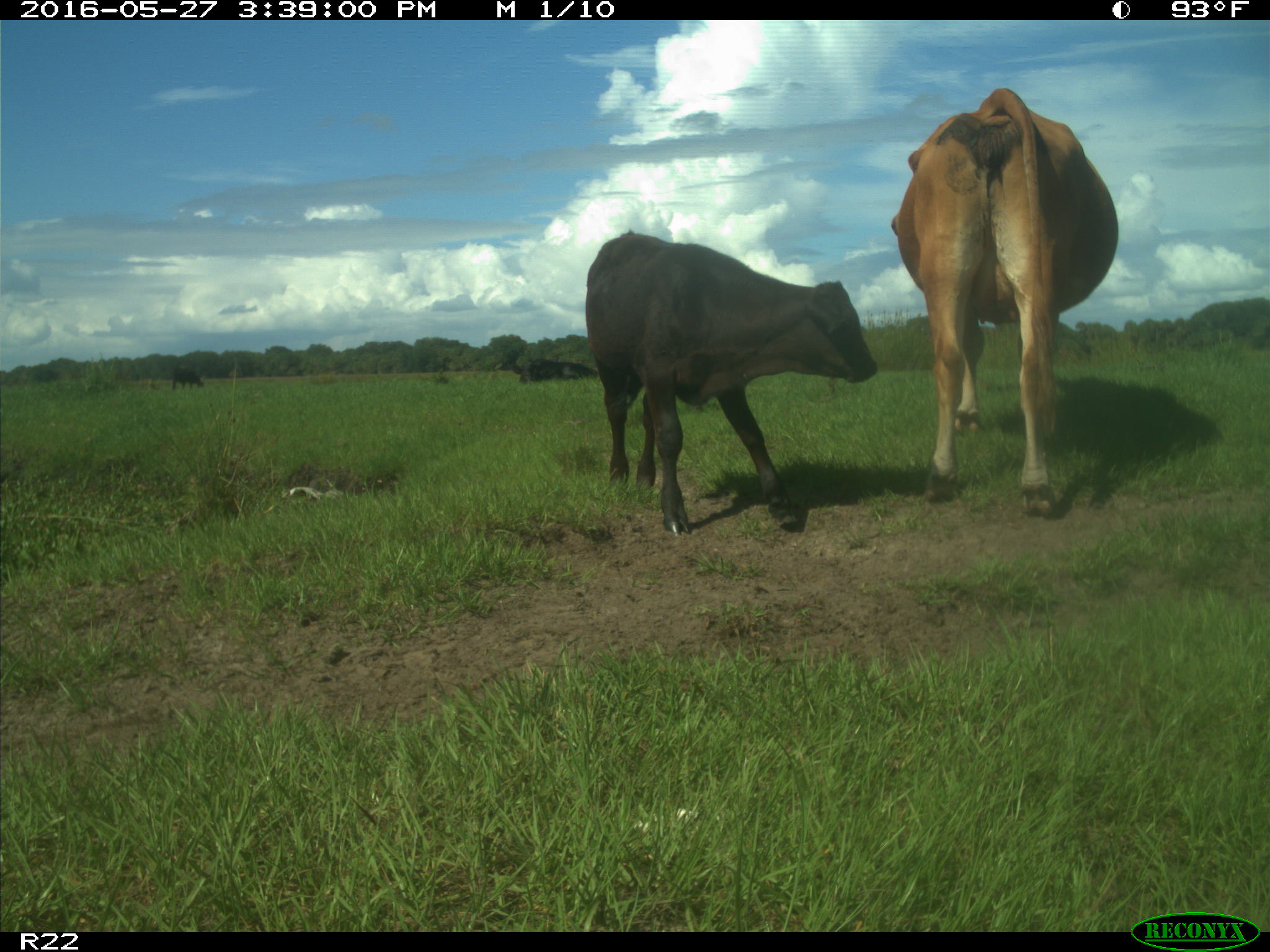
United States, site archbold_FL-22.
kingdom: Animalia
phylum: Chordata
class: Mammalia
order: Artiodactyla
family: Bovidae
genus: Bos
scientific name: Bos taurus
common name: domestic cow